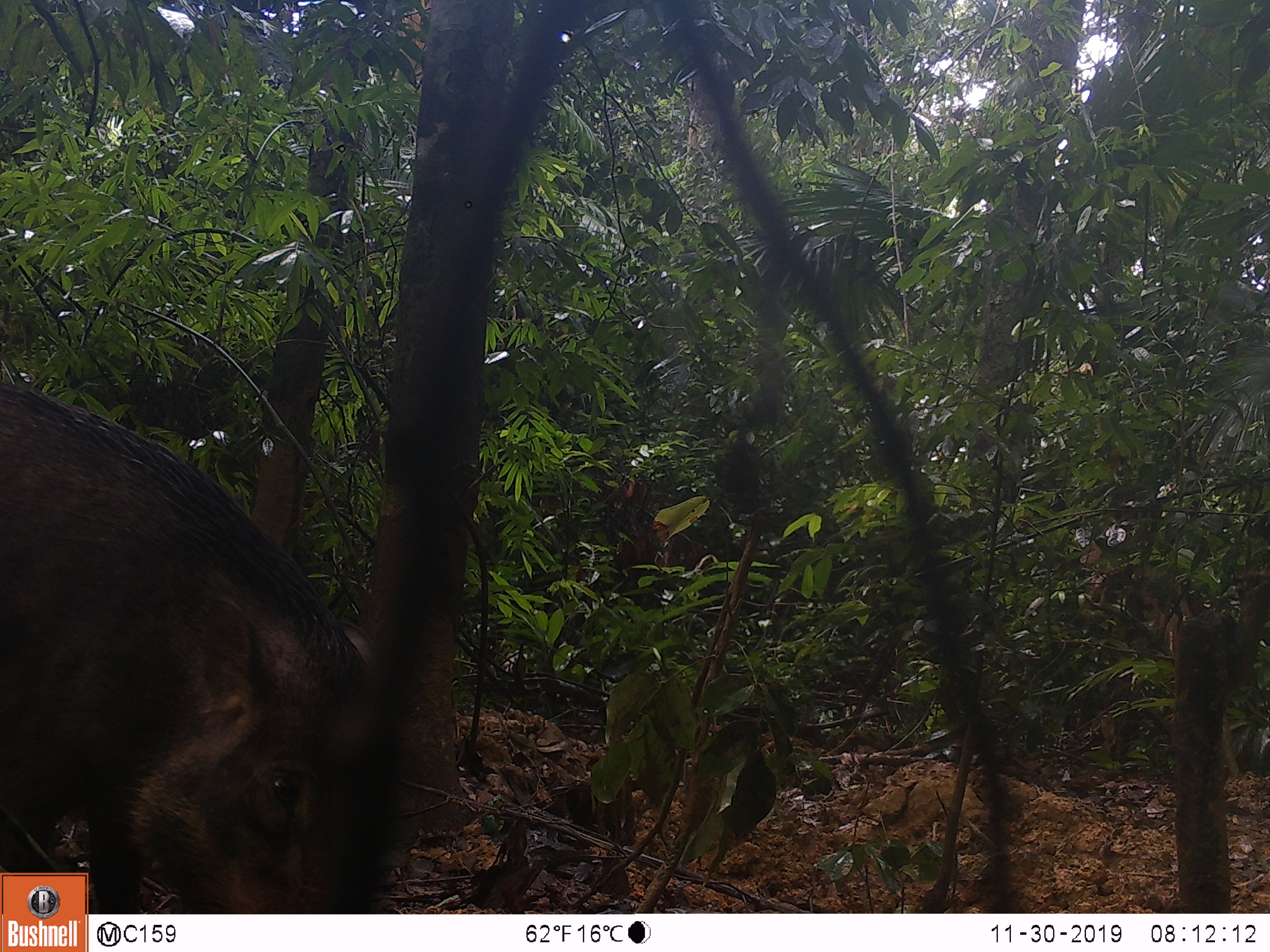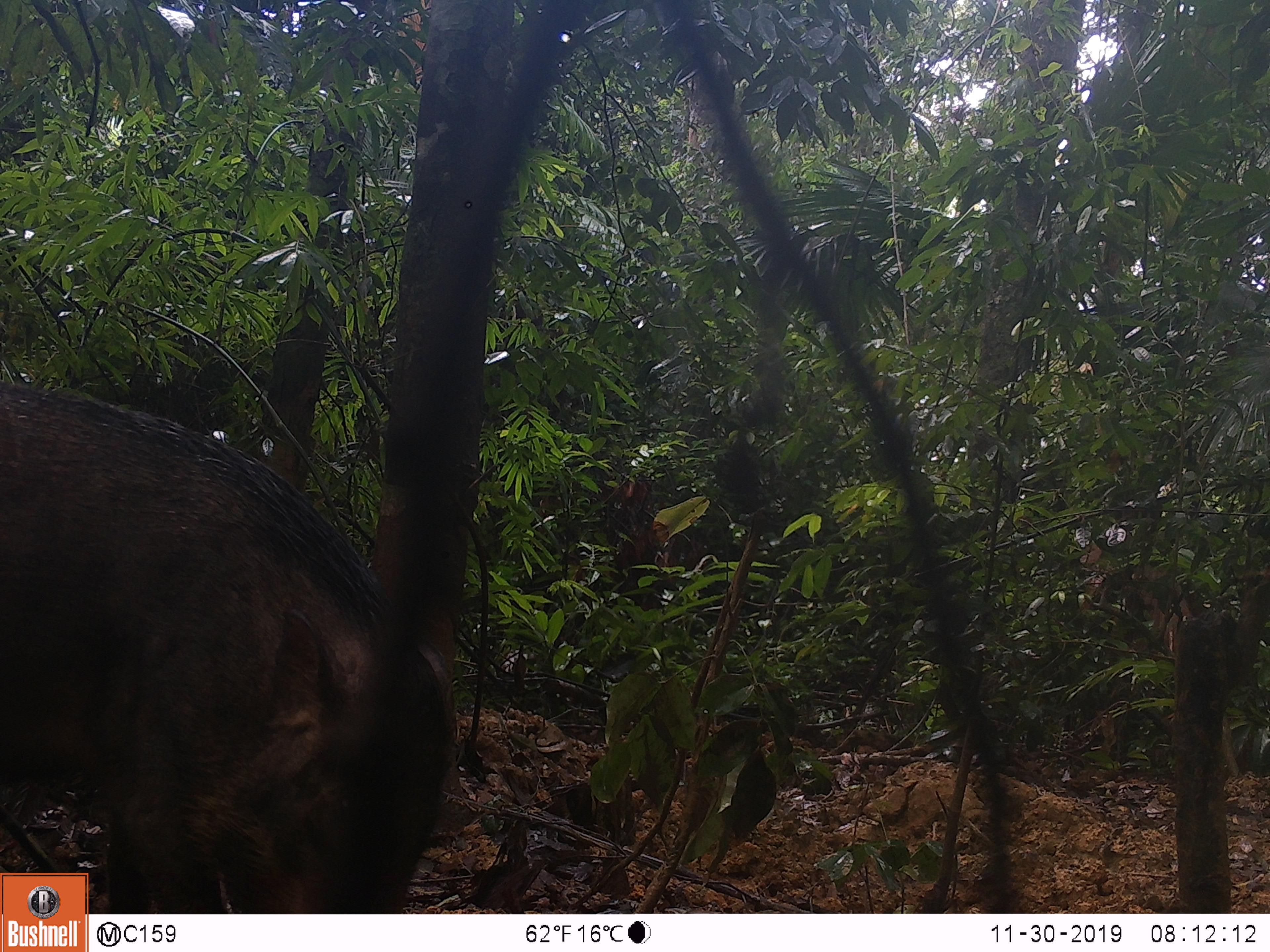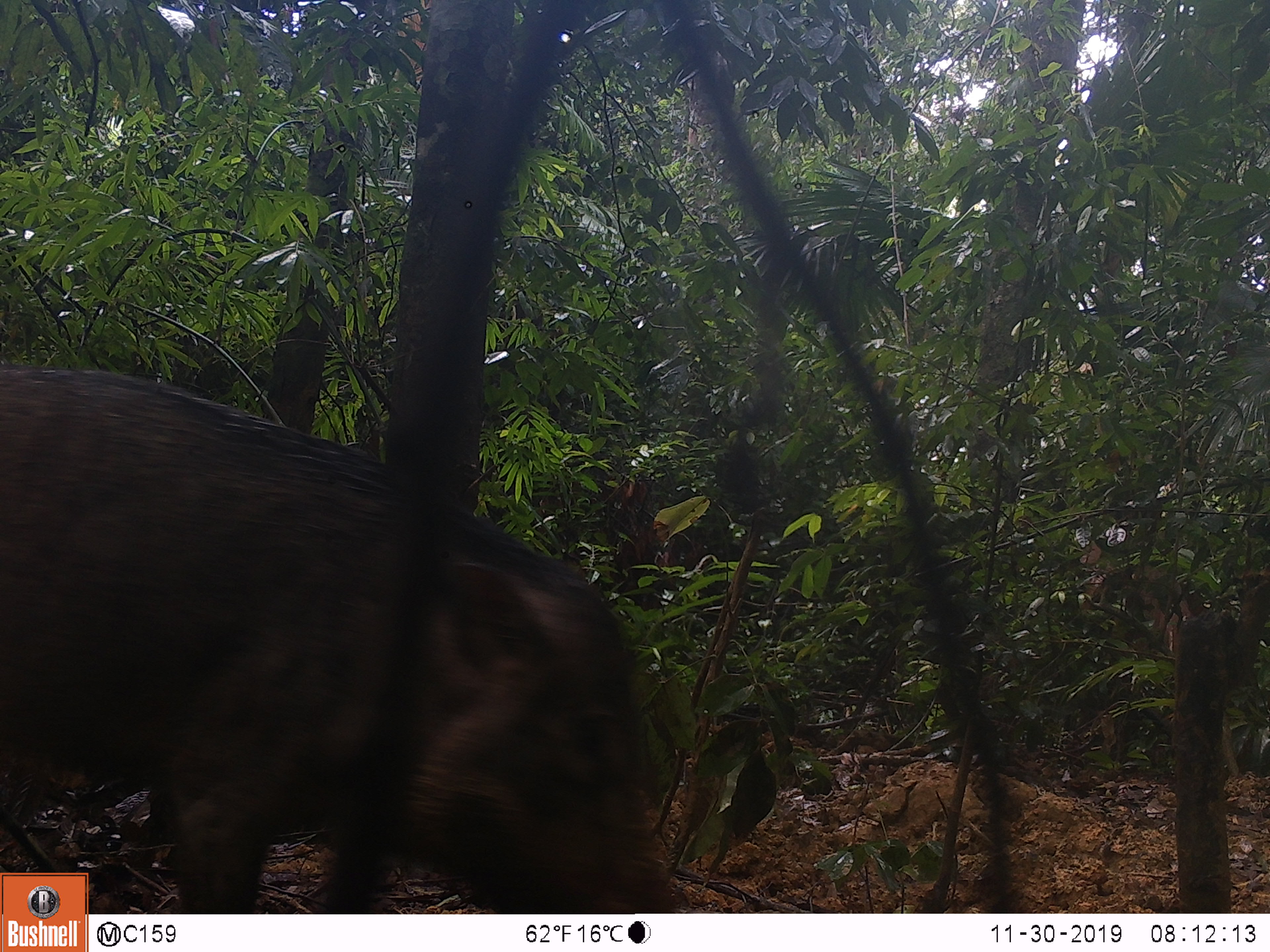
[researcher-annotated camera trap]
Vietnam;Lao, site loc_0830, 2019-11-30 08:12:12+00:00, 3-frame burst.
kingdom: Animalia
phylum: Chordata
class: Mammalia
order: Artiodactyla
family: Suidae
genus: Sus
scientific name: Sus scrofa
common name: eurasian wild pig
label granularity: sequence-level